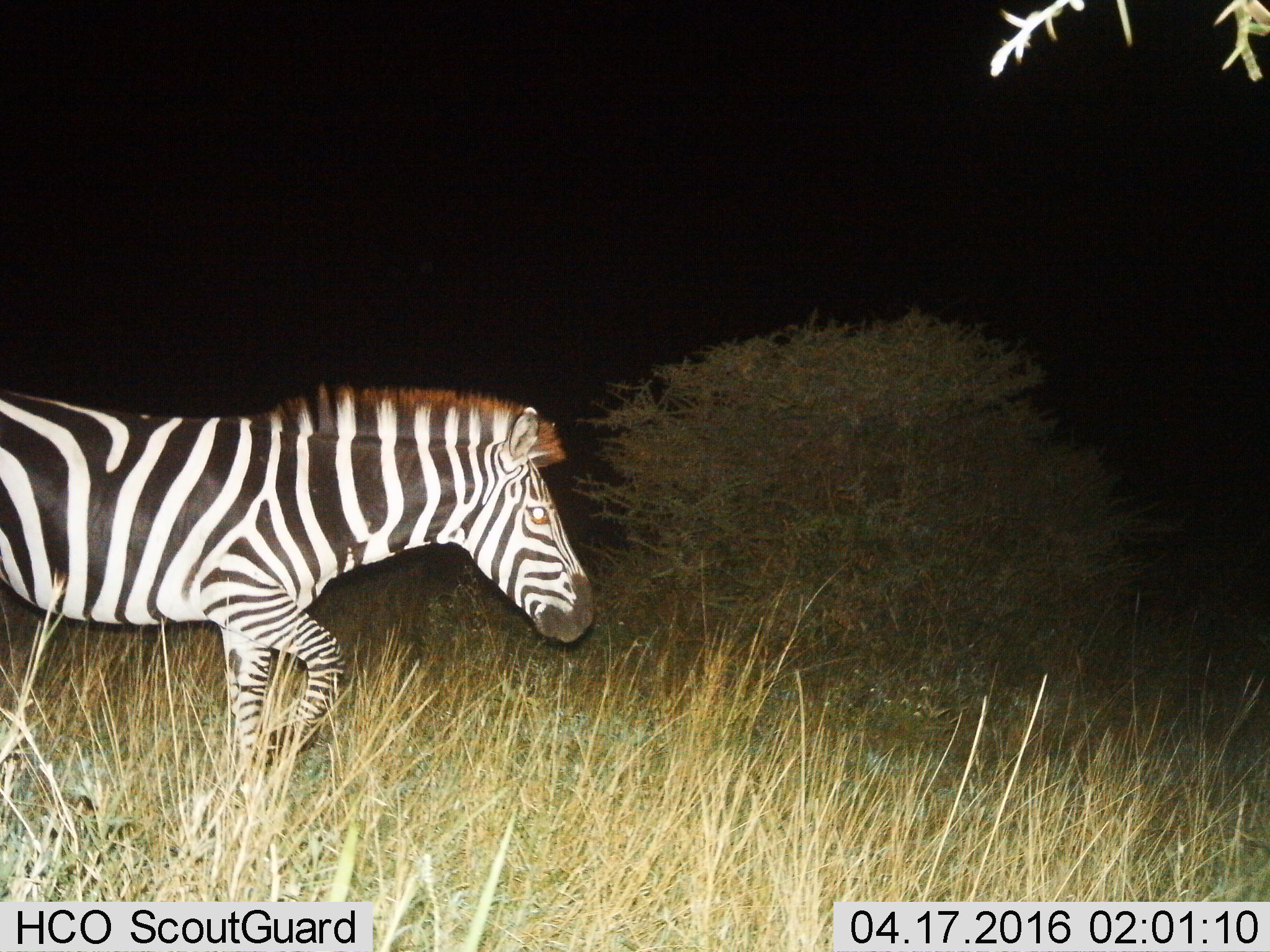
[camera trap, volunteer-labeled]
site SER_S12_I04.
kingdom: Animalia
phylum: Chordata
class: Mammalia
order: Perissodactyla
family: Equidae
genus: Equus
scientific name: Equus quagga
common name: plains zebra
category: zebraplains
Zebraplains (plains zebra) (Equus quagga), count 1. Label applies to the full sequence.